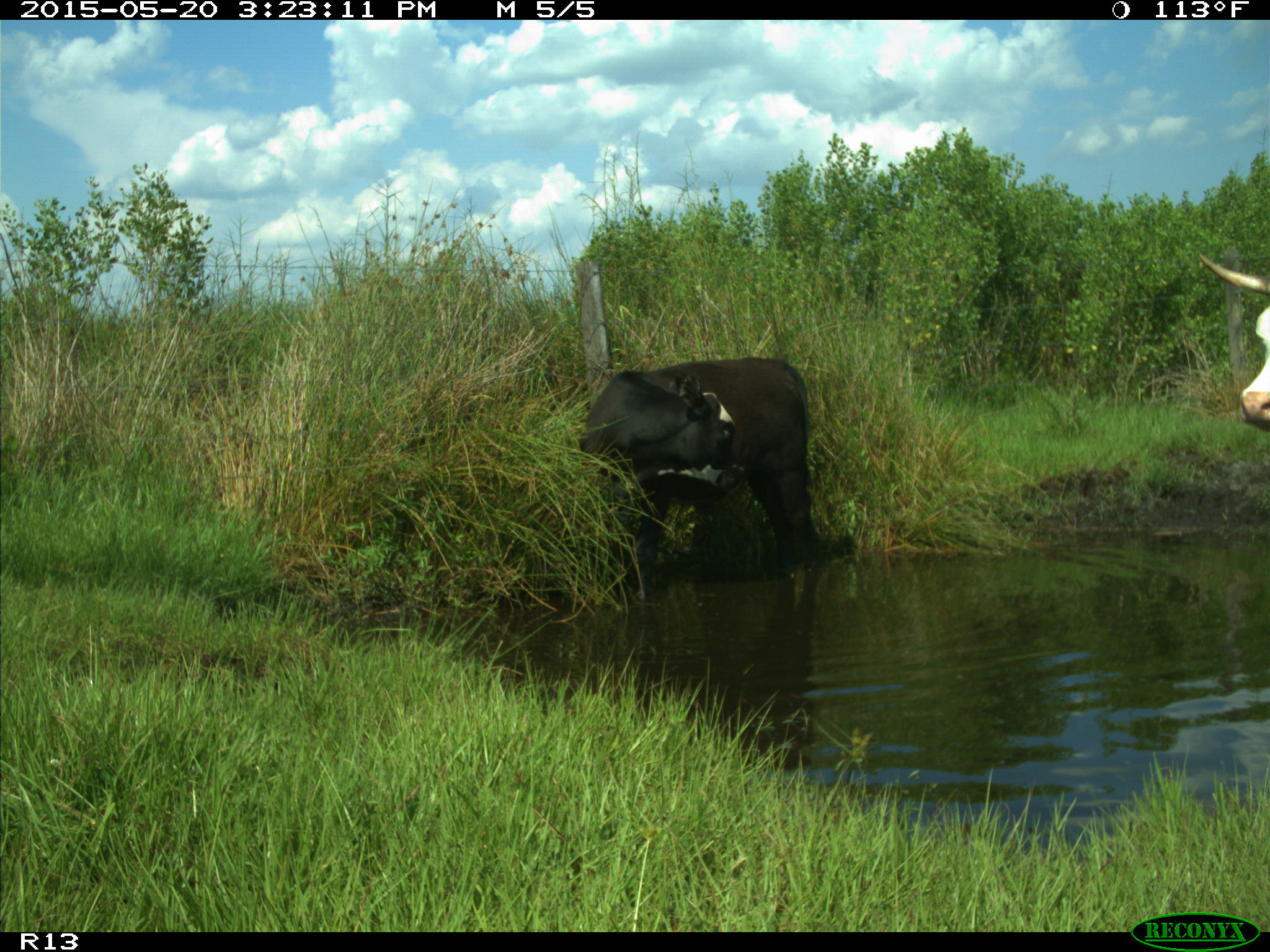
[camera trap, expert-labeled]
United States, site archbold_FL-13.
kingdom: Animalia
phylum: Chordata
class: Mammalia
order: Artiodactyla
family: Bovidae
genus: Bos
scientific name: Bos taurus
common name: domestic cow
Bos taurus (domestic cow).